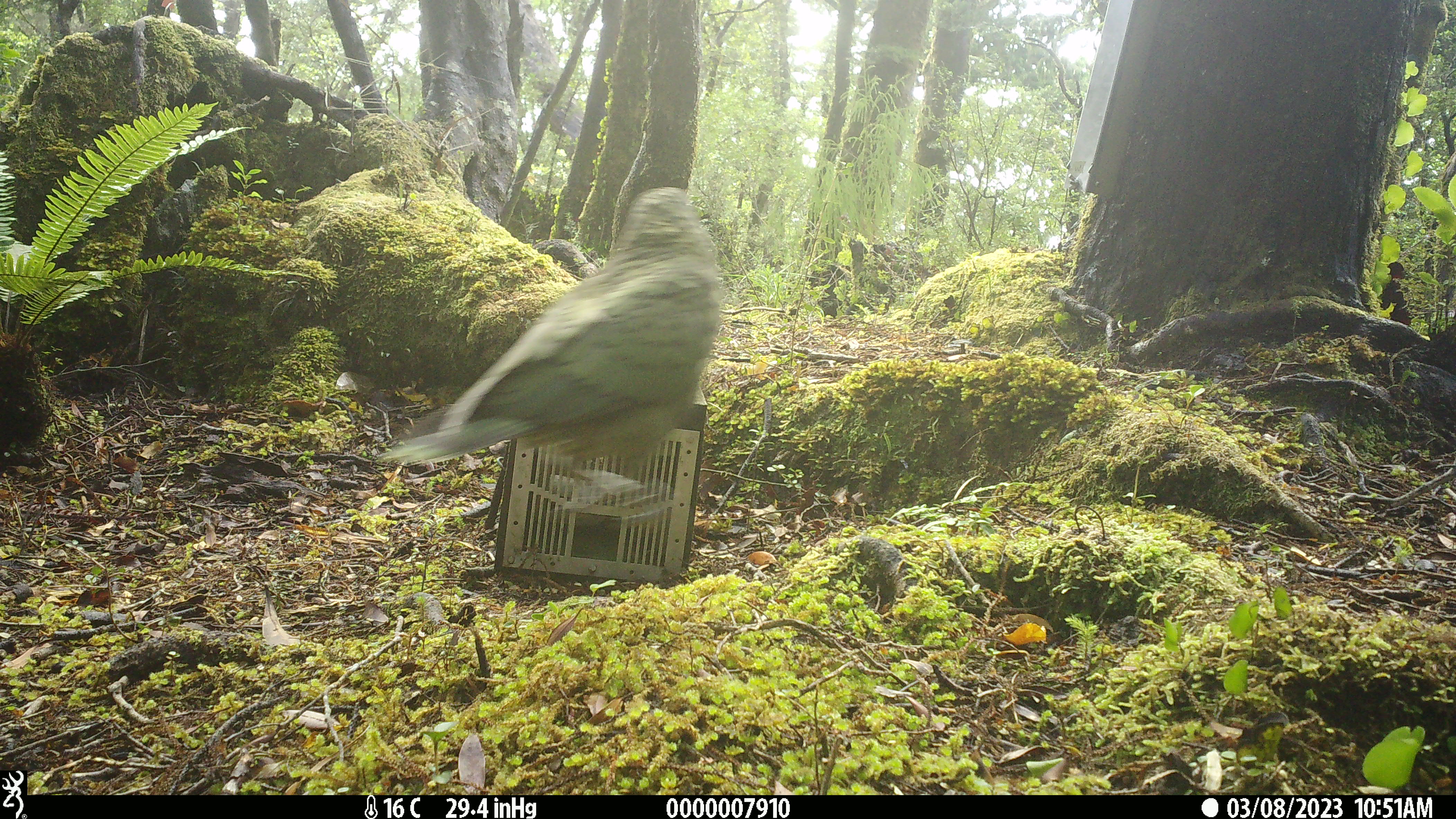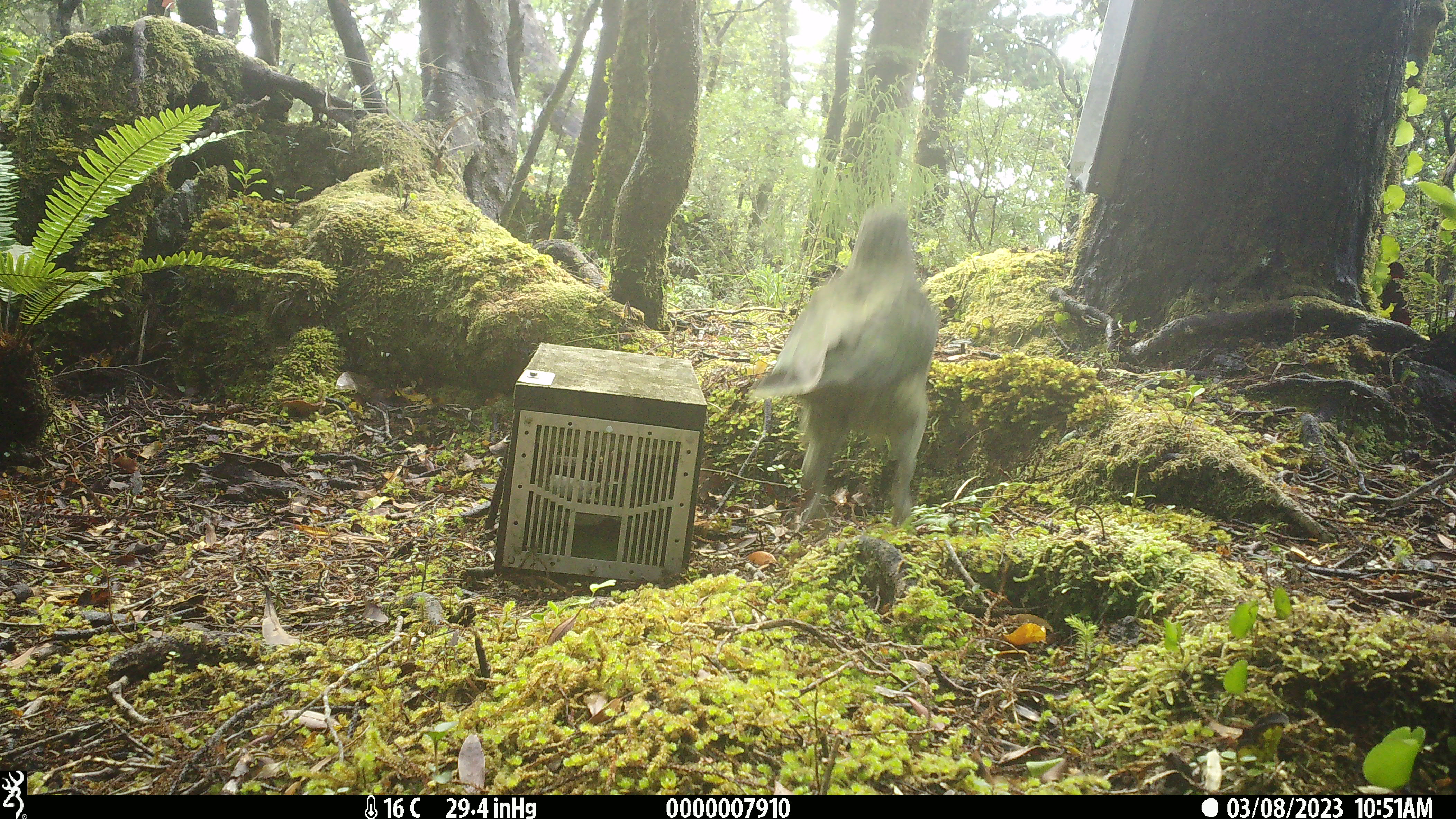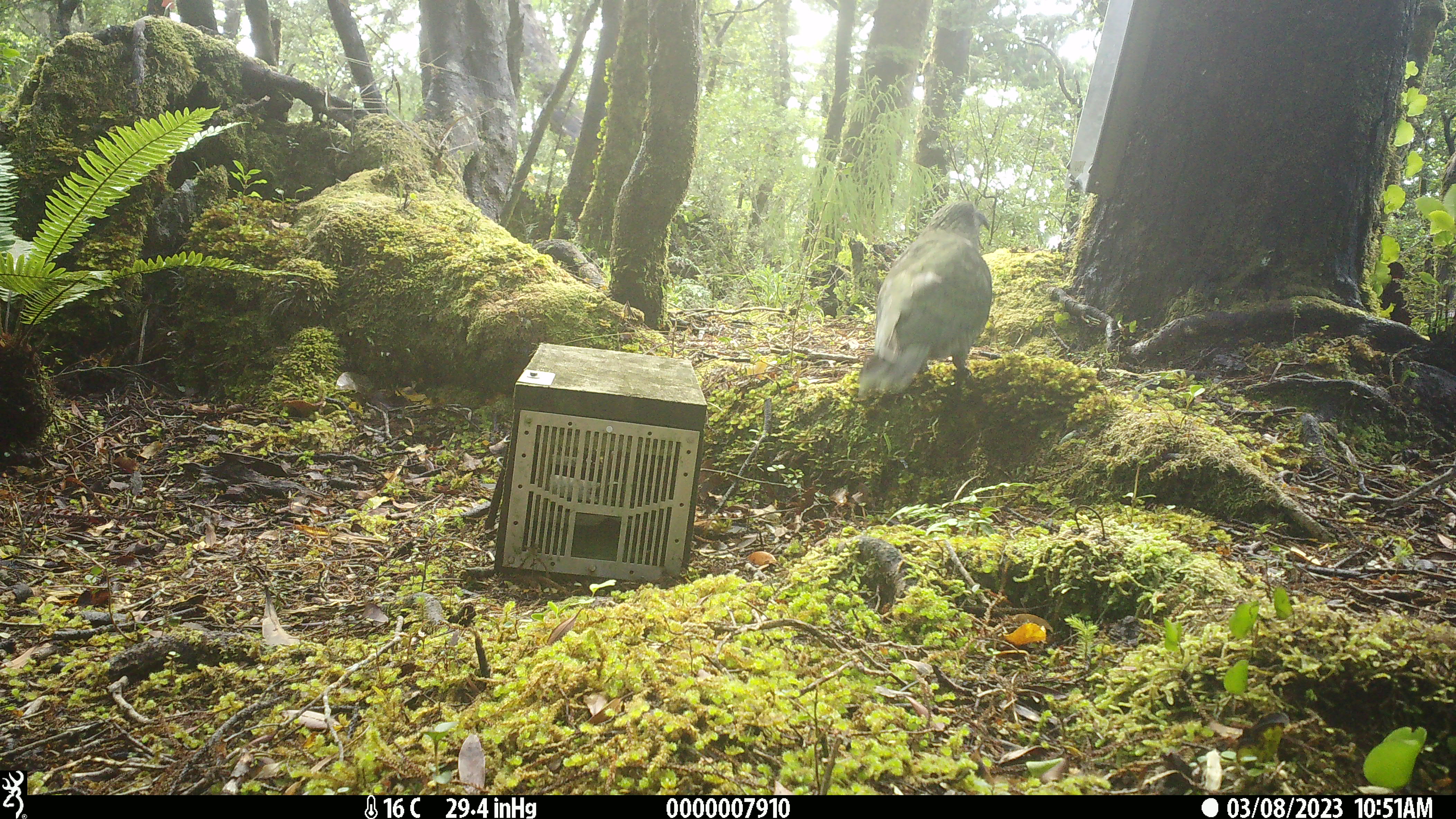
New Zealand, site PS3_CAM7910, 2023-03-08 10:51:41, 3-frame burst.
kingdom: Animalia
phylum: Chordata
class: Aves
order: Psittaciformes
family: Strigopidae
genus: Nestor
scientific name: Nestor notabilis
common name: kea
Kea (Nestor notabilis).